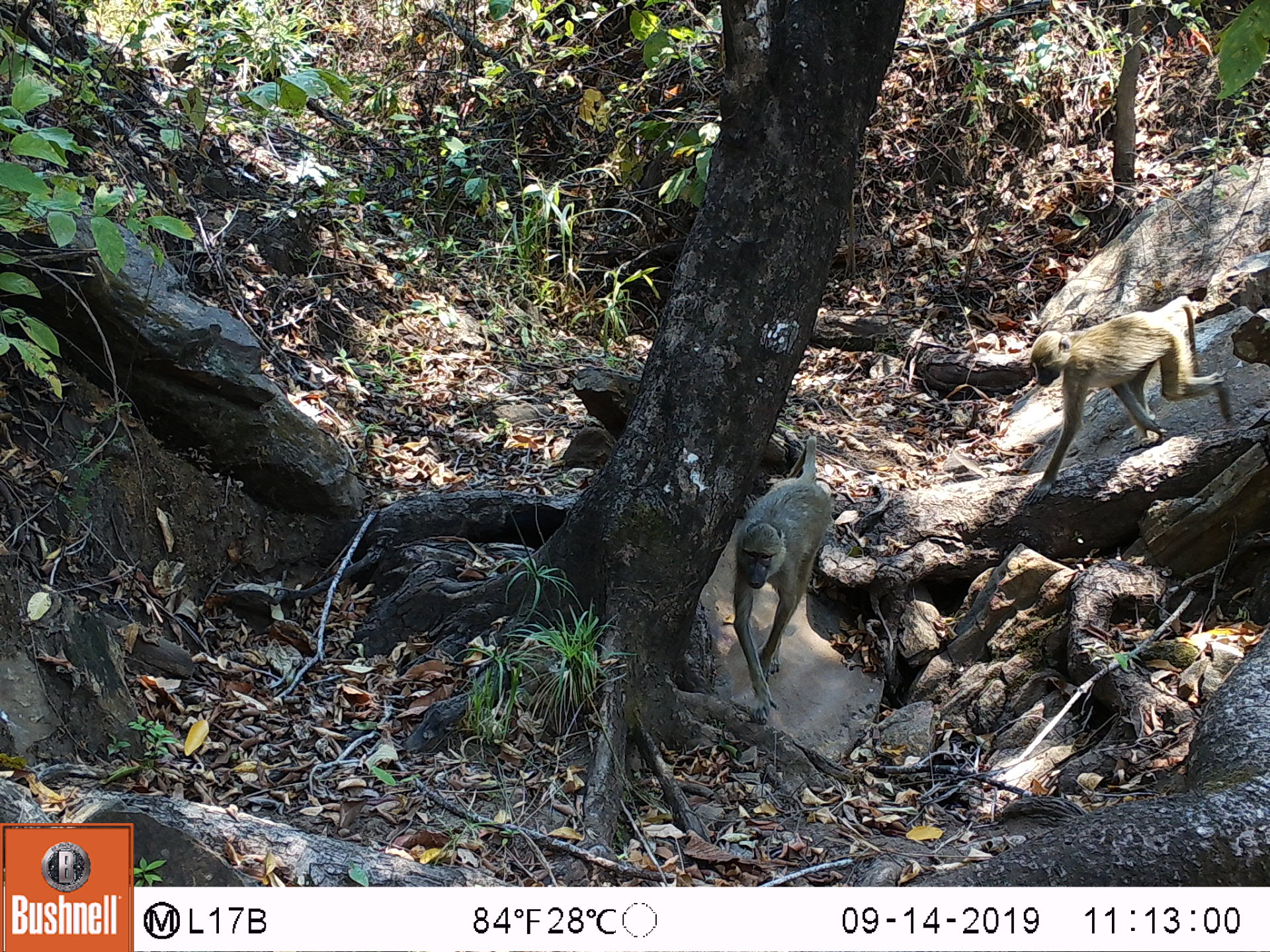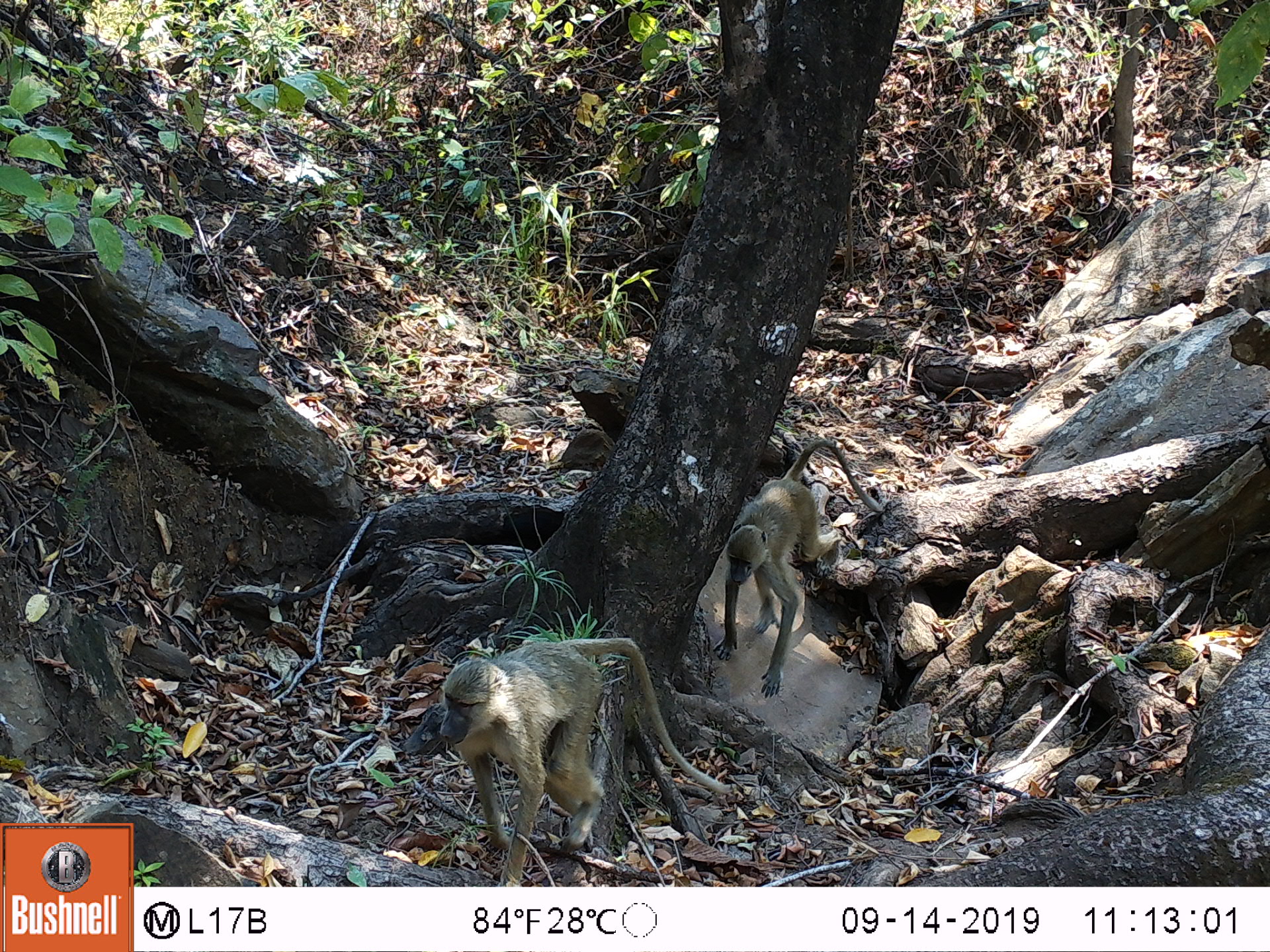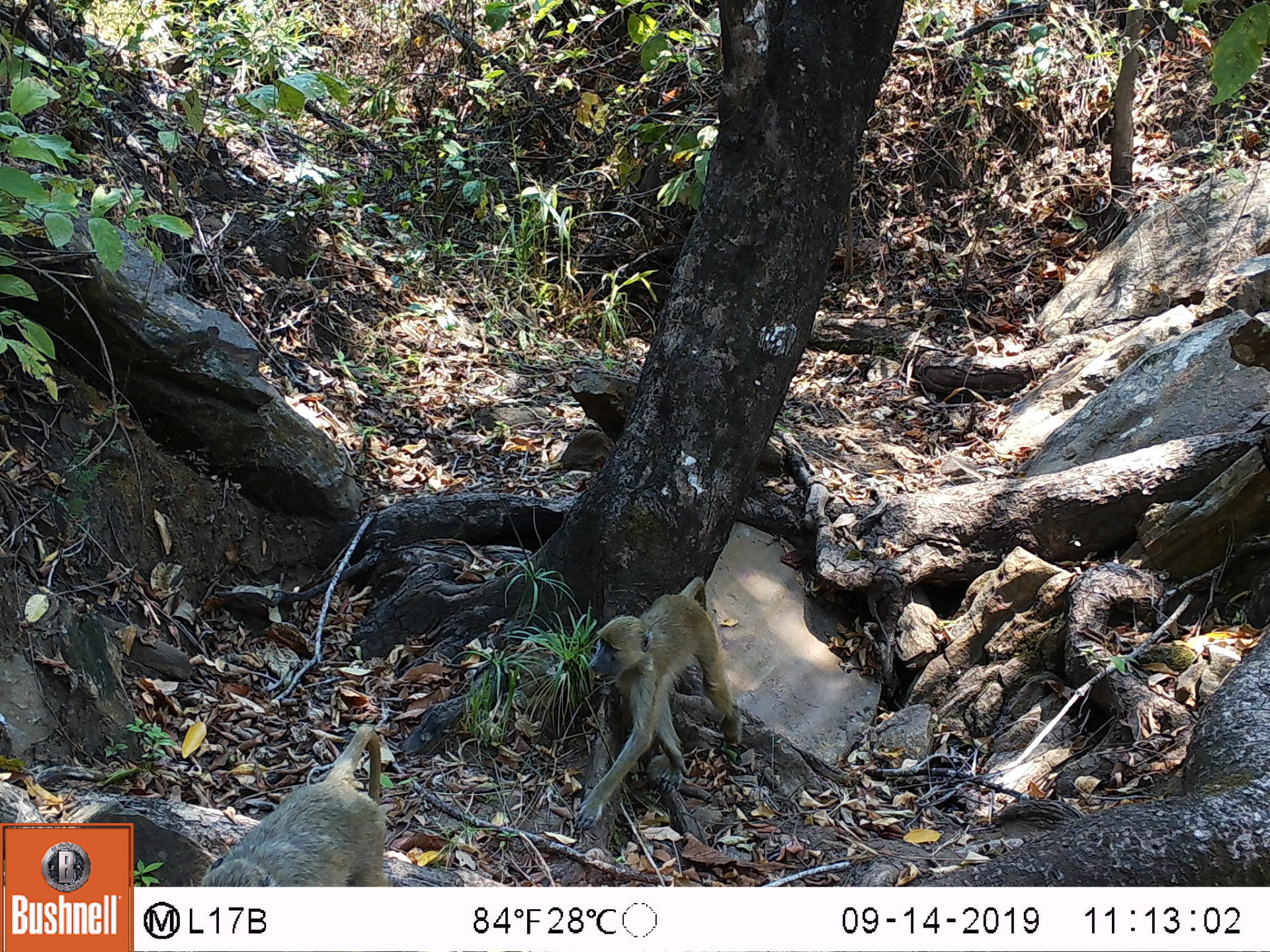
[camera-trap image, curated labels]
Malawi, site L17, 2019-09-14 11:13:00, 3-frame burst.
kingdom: Animalia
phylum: Chordata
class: Mammalia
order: Primates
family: Cercopithecidae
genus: Papio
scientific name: Papio cynocephalus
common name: yellow baboon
Yellow baboon (Papio cynocephalus), count 2.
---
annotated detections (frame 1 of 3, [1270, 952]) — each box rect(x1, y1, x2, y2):
yellow baboon: rect(1029, 298, 1231, 483); rect(717, 424, 838, 725)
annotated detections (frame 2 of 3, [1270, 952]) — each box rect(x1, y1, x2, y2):
yellow baboon: rect(433, 638, 725, 883); rect(718, 436, 865, 678)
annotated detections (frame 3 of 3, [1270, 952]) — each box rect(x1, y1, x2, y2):
yellow baboon: rect(575, 577, 732, 826); rect(197, 725, 398, 887)